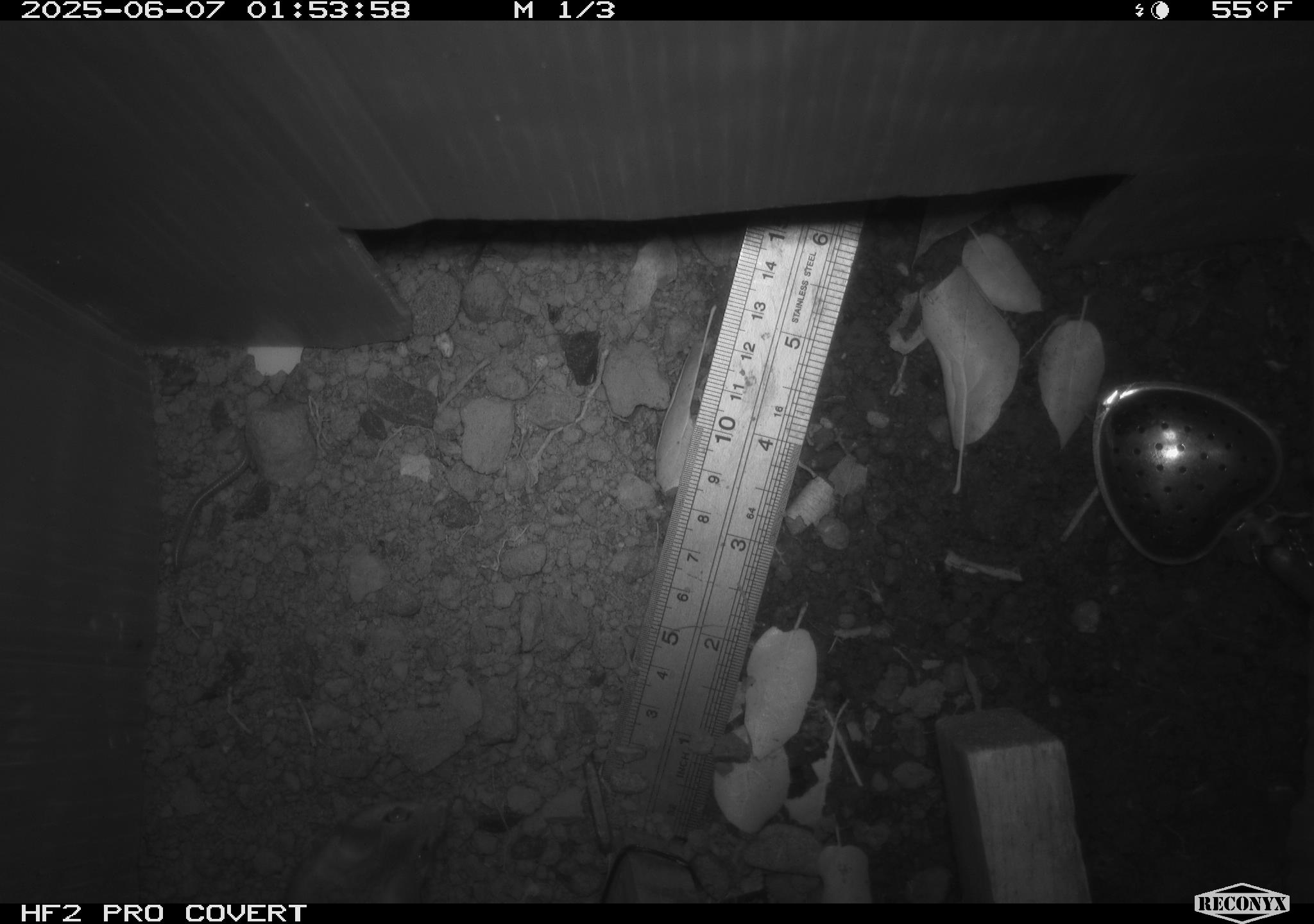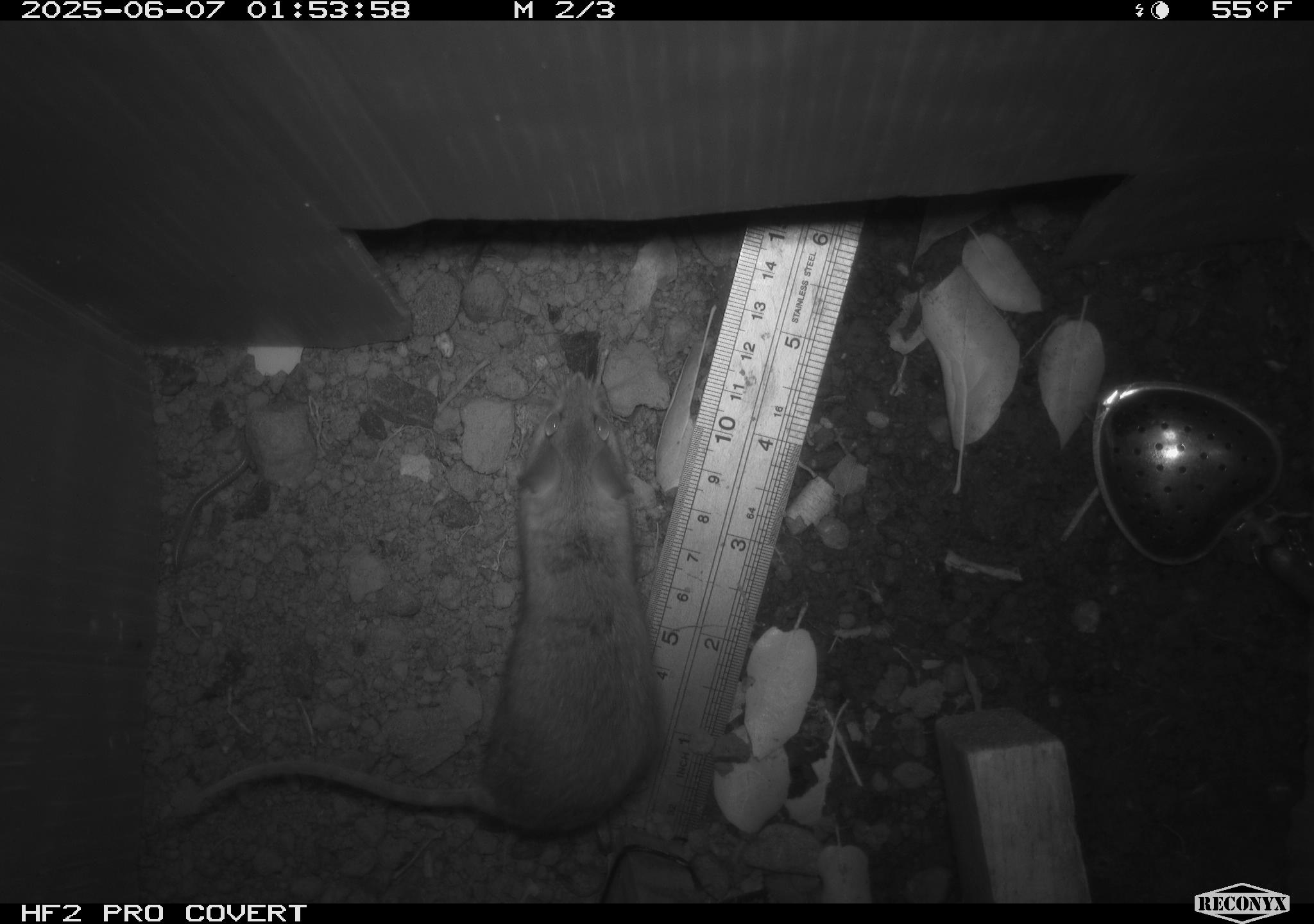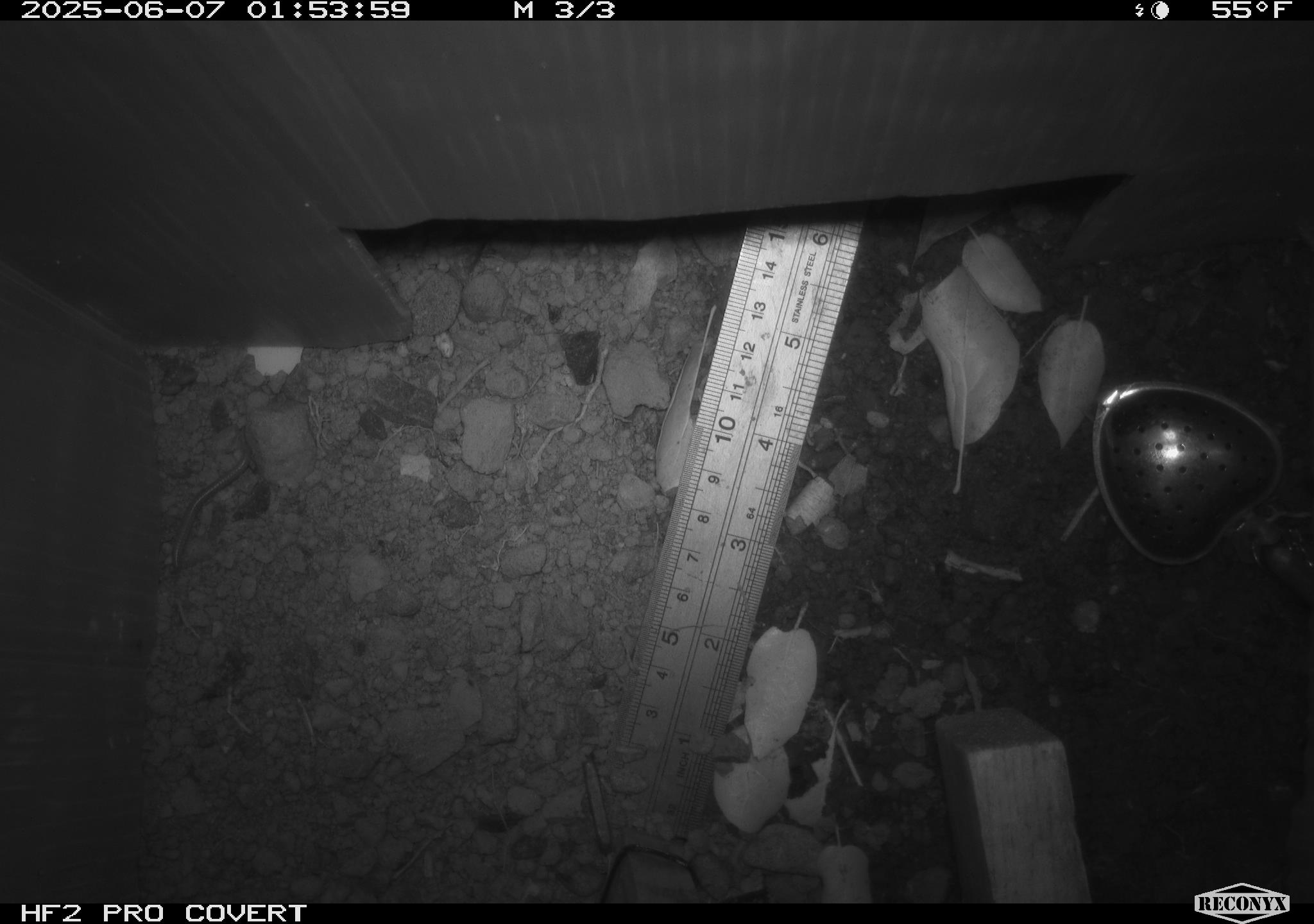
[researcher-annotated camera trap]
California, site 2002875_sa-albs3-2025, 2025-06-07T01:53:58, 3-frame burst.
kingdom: Animalia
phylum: Chordata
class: Mammalia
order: Rodentia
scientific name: Rodentia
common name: mouse species